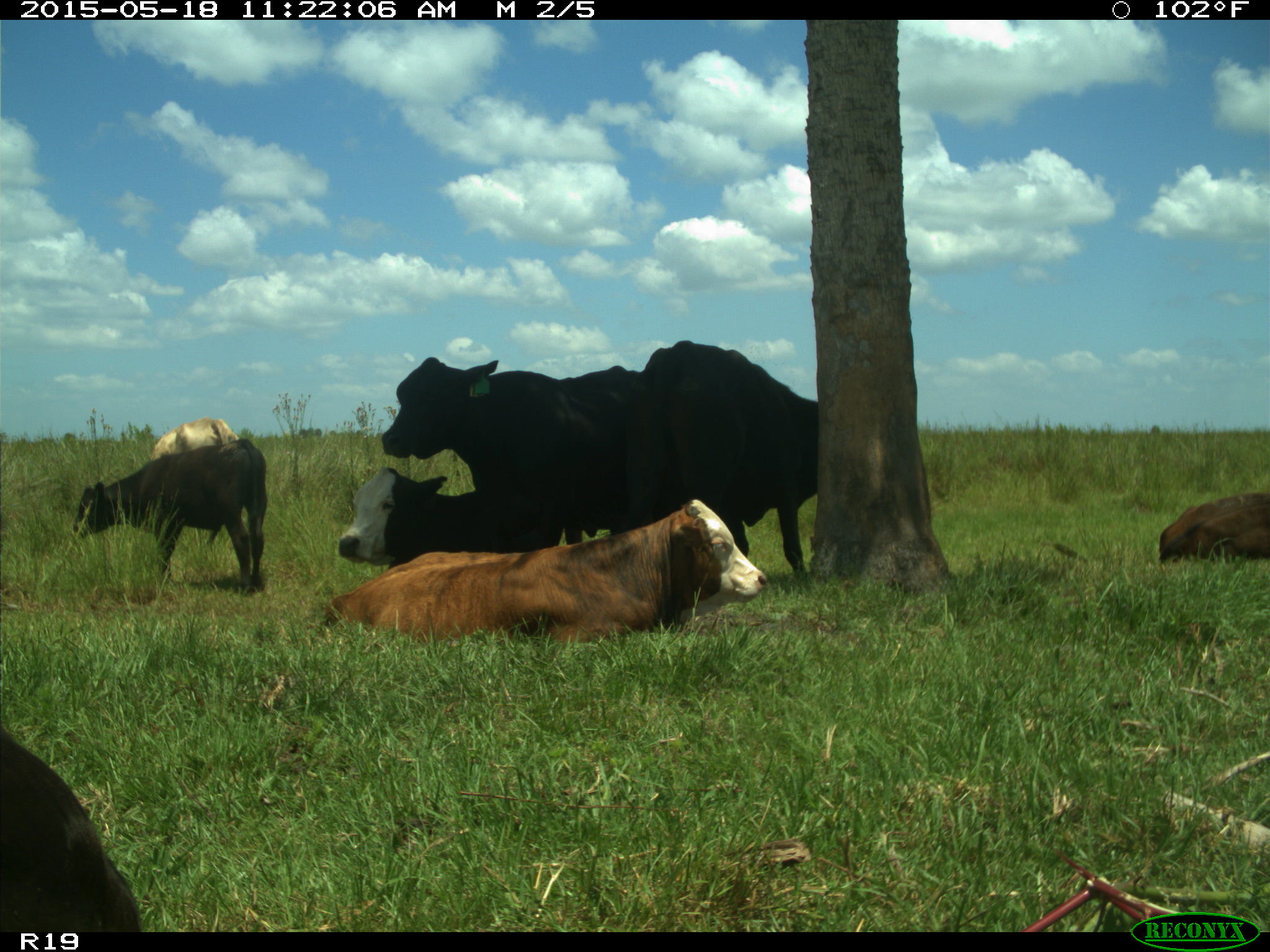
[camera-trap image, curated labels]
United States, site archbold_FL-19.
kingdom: Animalia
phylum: Chordata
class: Mammalia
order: Artiodactyla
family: Bovidae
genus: Bos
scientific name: Bos taurus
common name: domestic cow